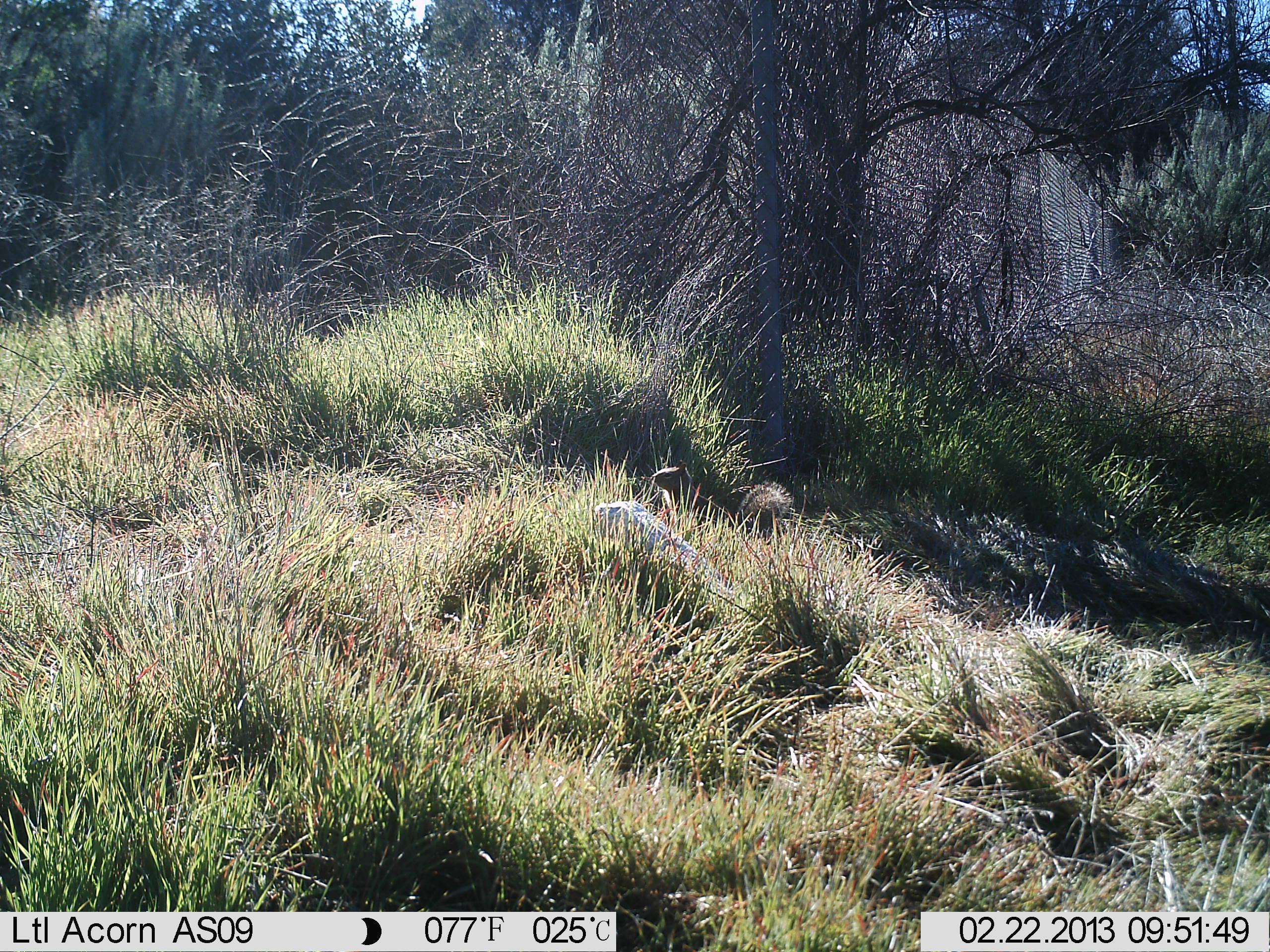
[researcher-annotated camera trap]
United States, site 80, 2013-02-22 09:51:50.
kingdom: Animalia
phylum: Chordata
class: Mammalia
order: Rodentia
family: Sciuridae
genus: Sciurus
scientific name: Sciurus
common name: squirrel